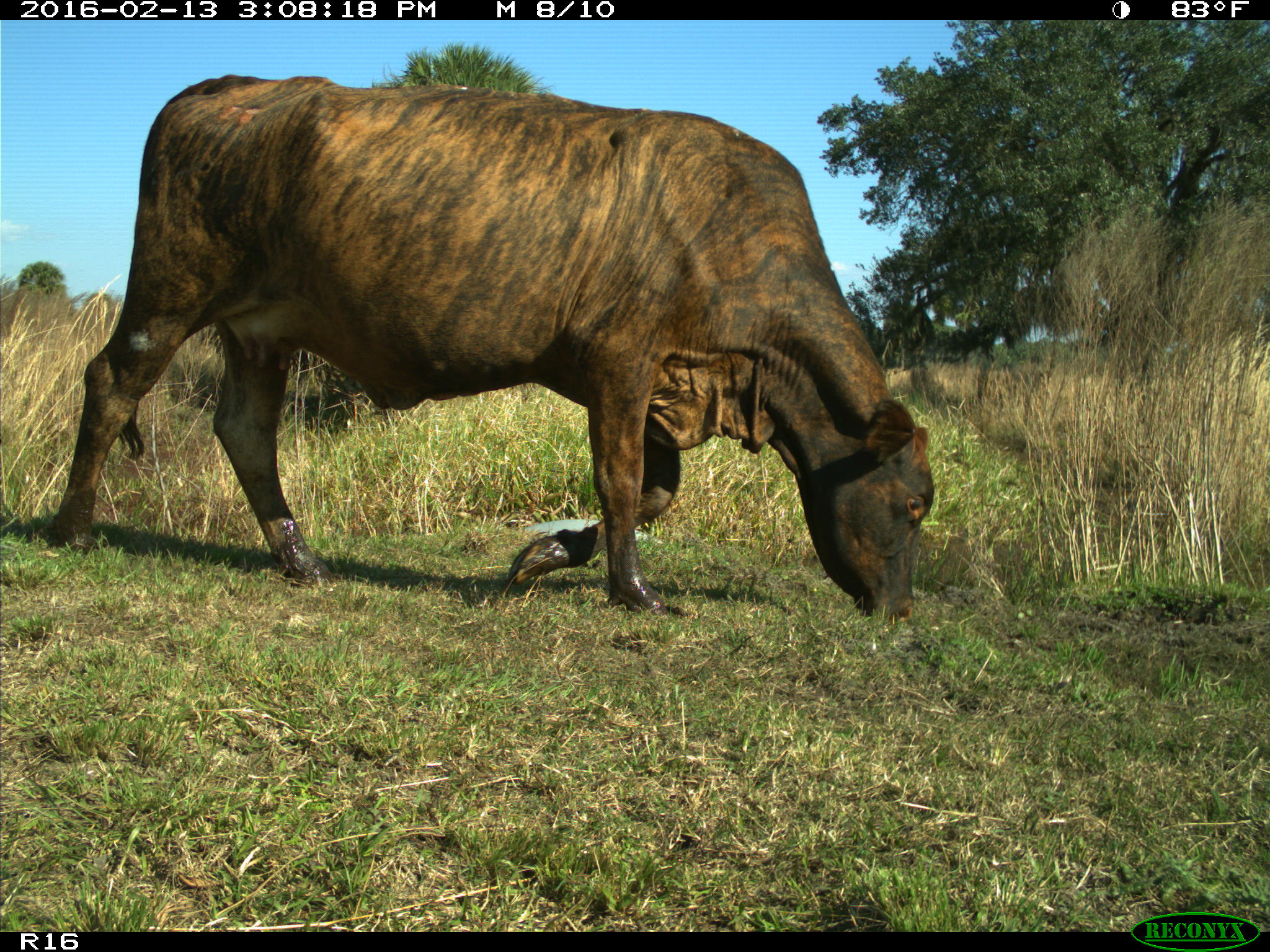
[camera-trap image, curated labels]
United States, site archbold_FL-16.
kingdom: Animalia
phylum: Chordata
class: Mammalia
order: Artiodactyla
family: Bovidae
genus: Bos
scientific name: Bos taurus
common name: domestic cow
Bos taurus (domestic cow).